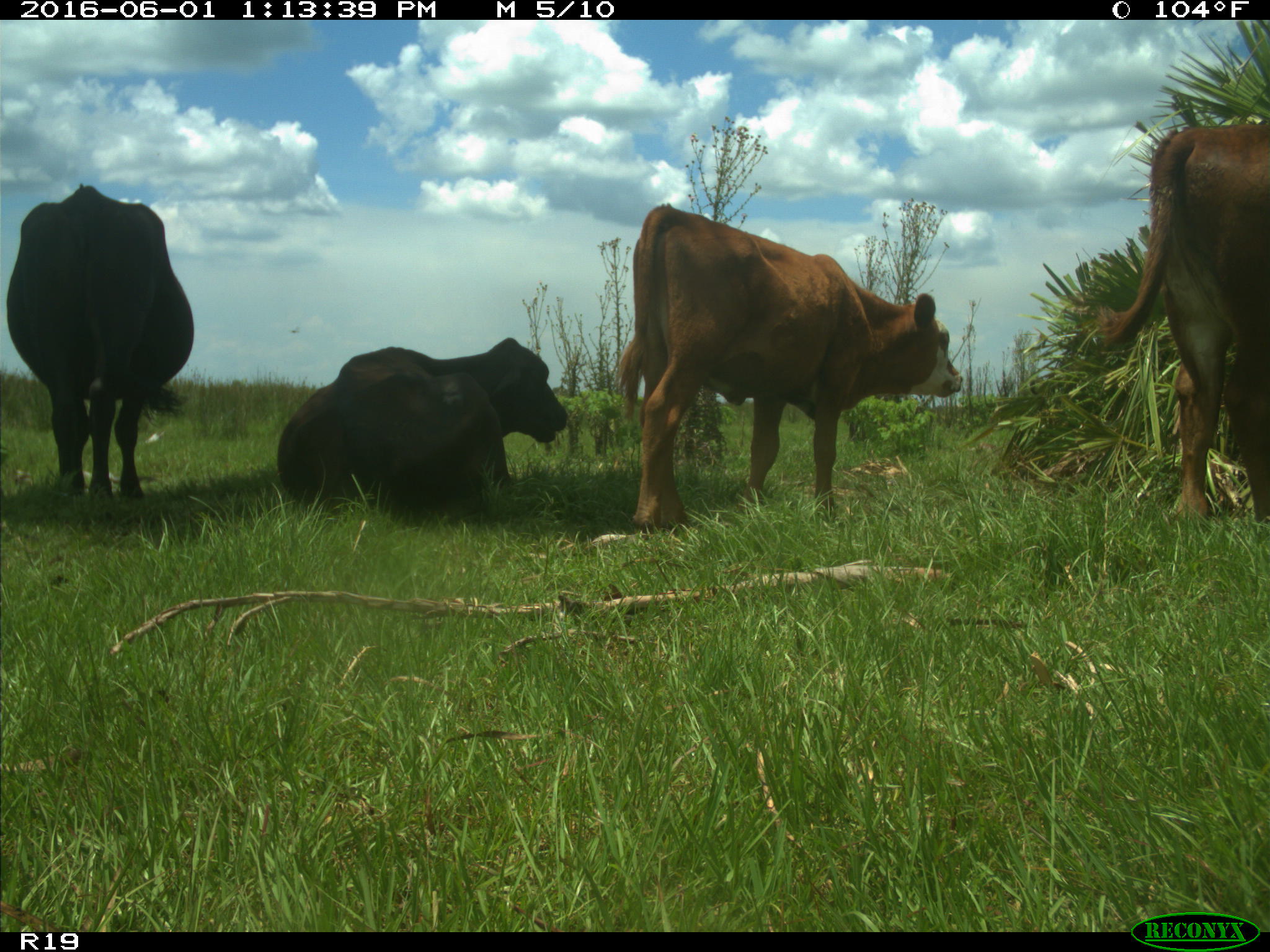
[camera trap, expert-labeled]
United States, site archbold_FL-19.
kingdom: Animalia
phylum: Chordata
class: Mammalia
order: Artiodactyla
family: Bovidae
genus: Bos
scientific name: Bos taurus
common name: domestic cow